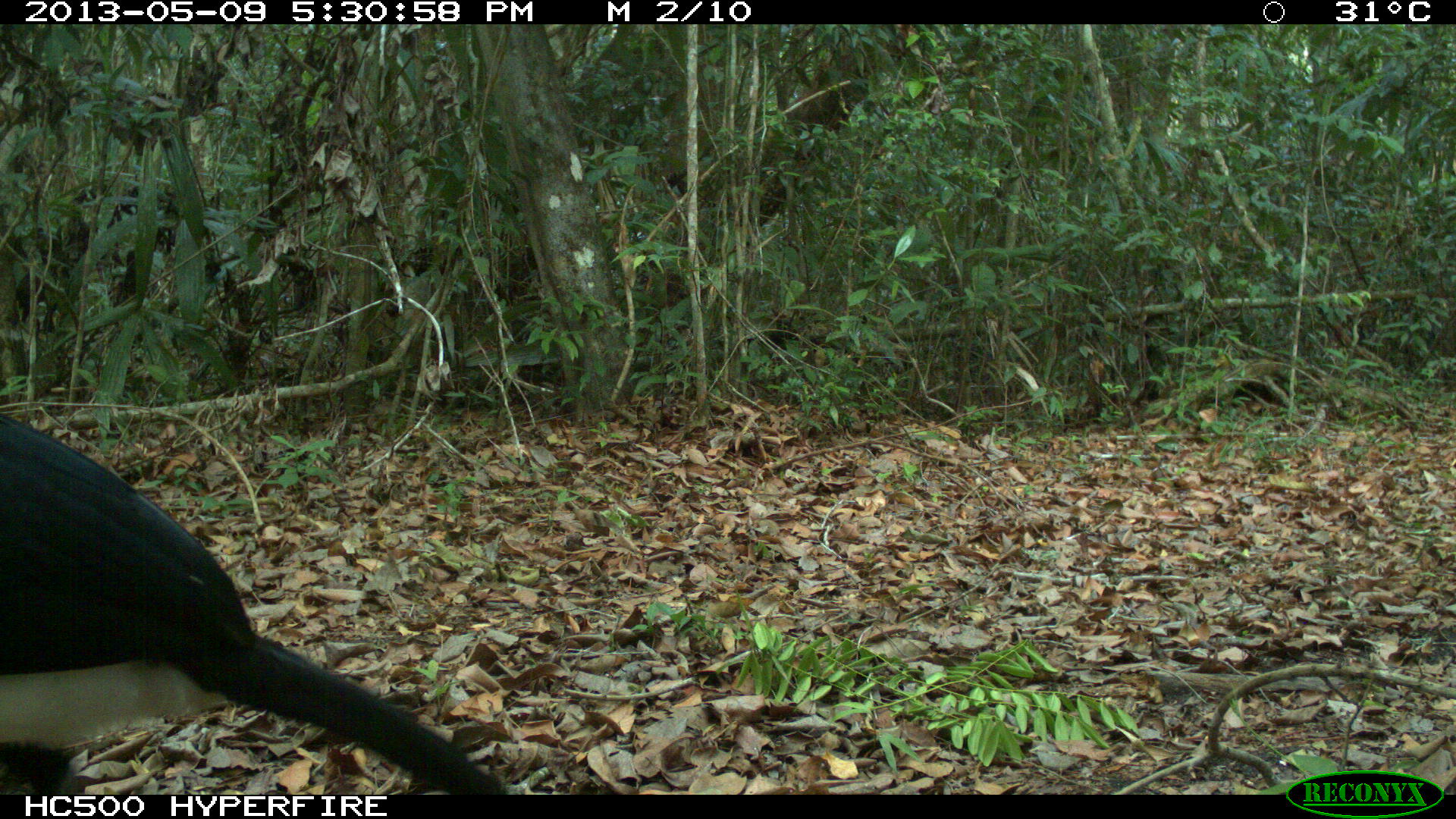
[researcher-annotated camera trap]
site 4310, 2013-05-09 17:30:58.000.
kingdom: Animalia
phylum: Chordata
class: Aves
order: Galliformes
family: Cracidae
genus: Crax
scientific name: Crax rubra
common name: great curassow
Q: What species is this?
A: Crax rubra (great curassow).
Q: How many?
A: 1.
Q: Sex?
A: Male.